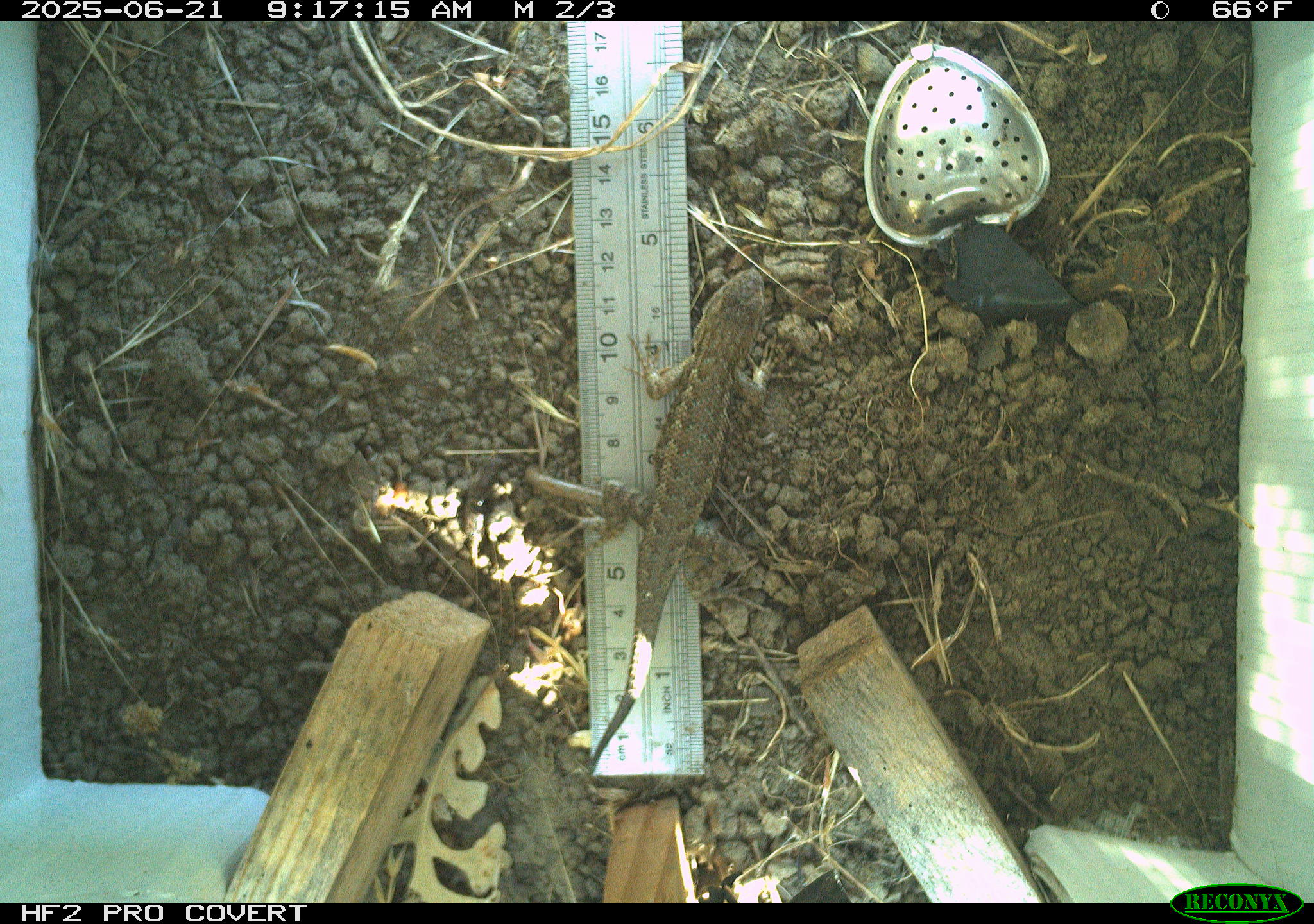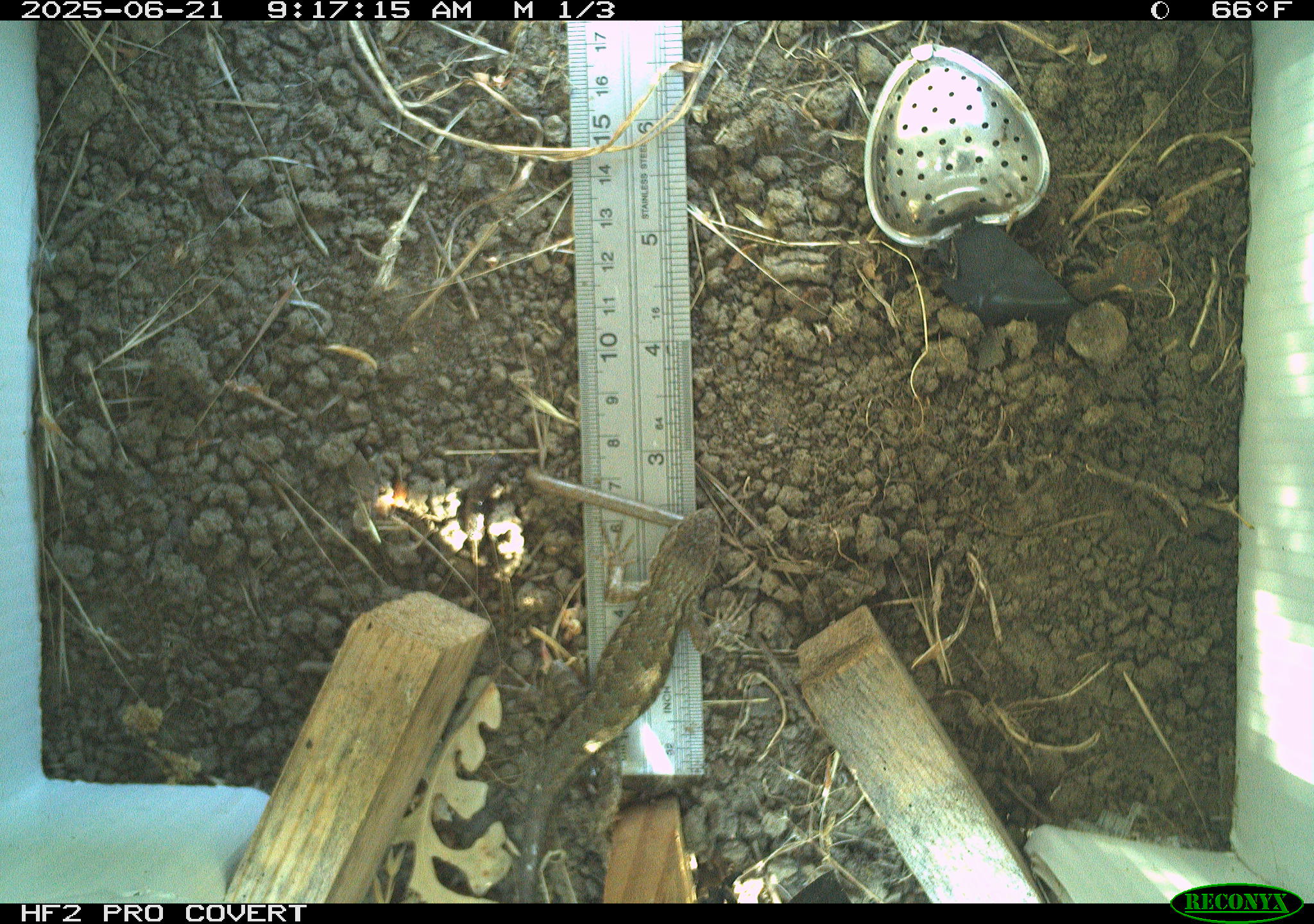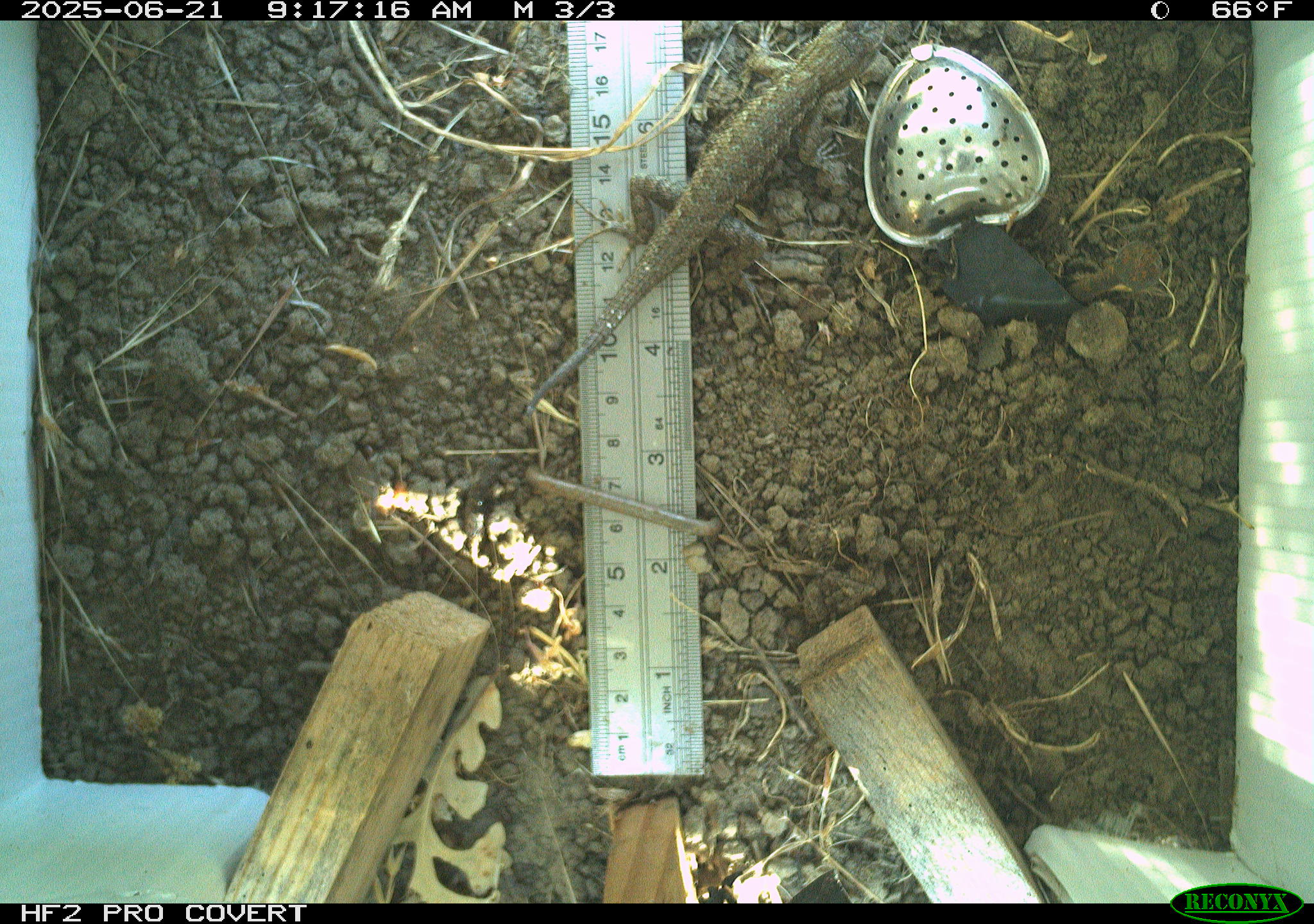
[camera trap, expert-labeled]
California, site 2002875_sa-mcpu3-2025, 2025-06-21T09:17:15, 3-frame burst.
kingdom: Animalia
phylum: Chordata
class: Reptilia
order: Squamata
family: Phrynosomatidae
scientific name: Phrynosomatidae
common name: north american spiny lizards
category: sceloporus/uta species